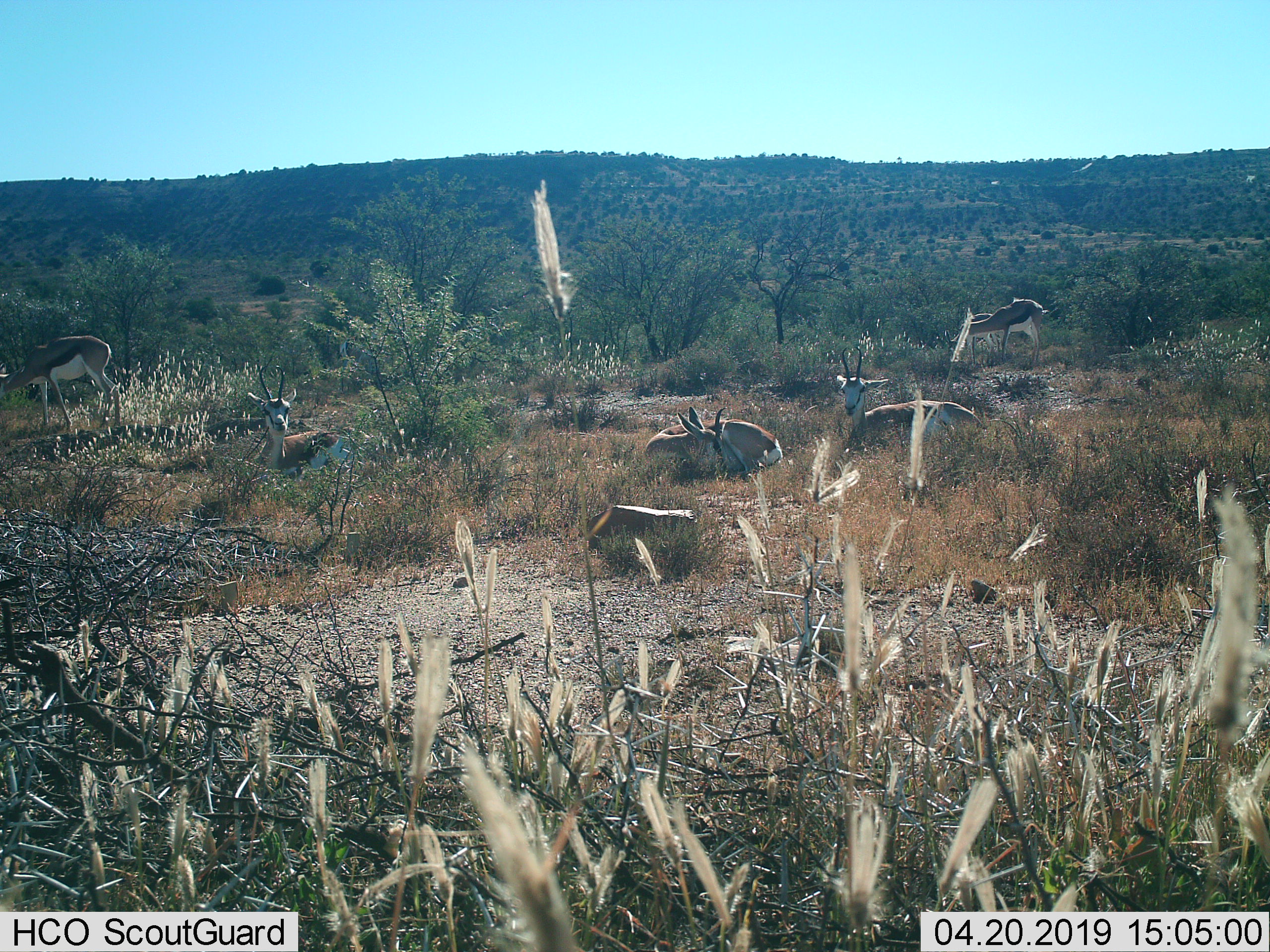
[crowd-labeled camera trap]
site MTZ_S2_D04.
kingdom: Animalia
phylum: Chordata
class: Mammalia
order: Artiodactyla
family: Bovidae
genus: Antidorcas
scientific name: Antidorcas marsupialis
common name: springbok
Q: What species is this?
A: Springbok (Antidorcas marsupialis).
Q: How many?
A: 6.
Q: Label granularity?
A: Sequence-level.